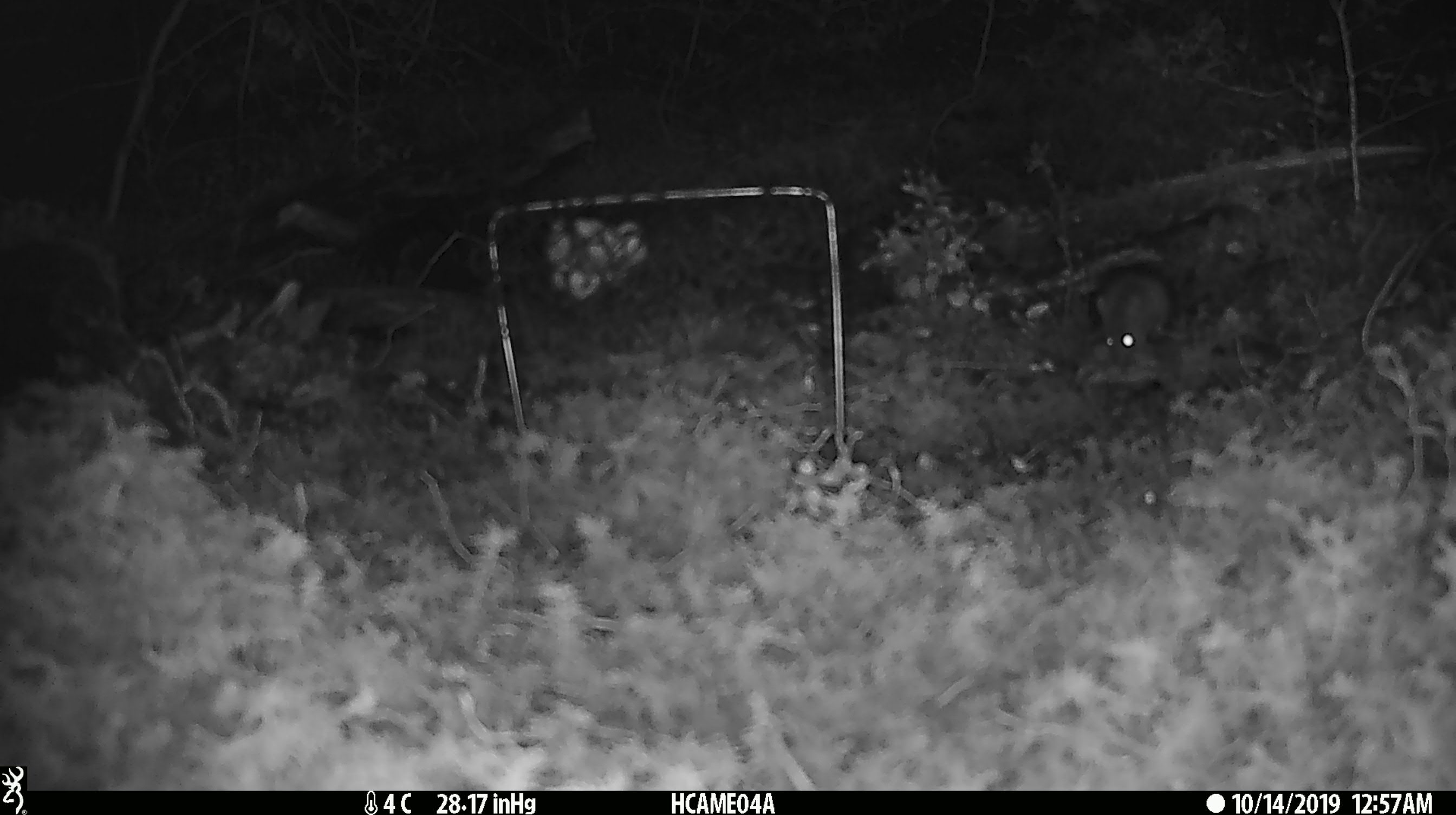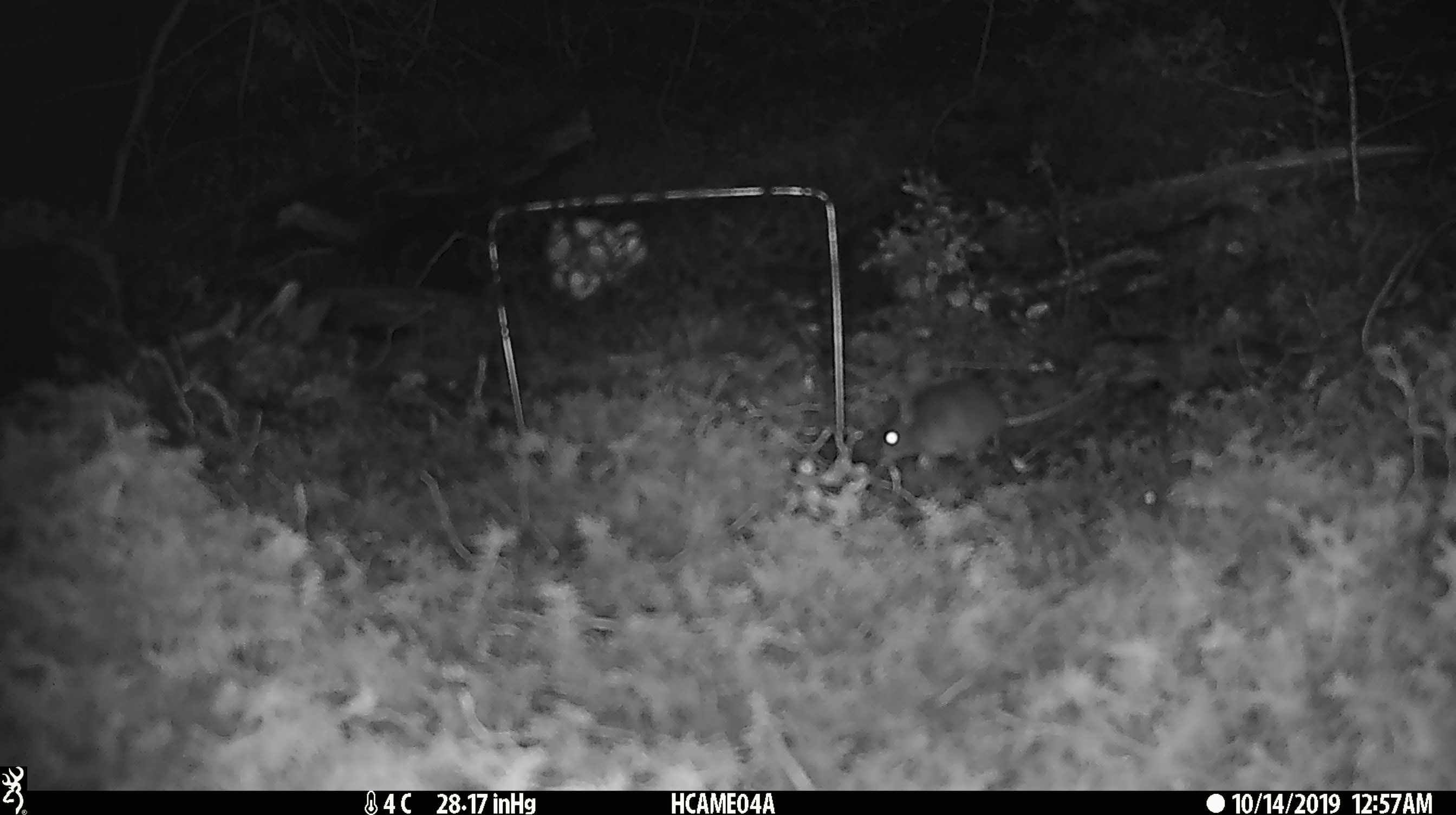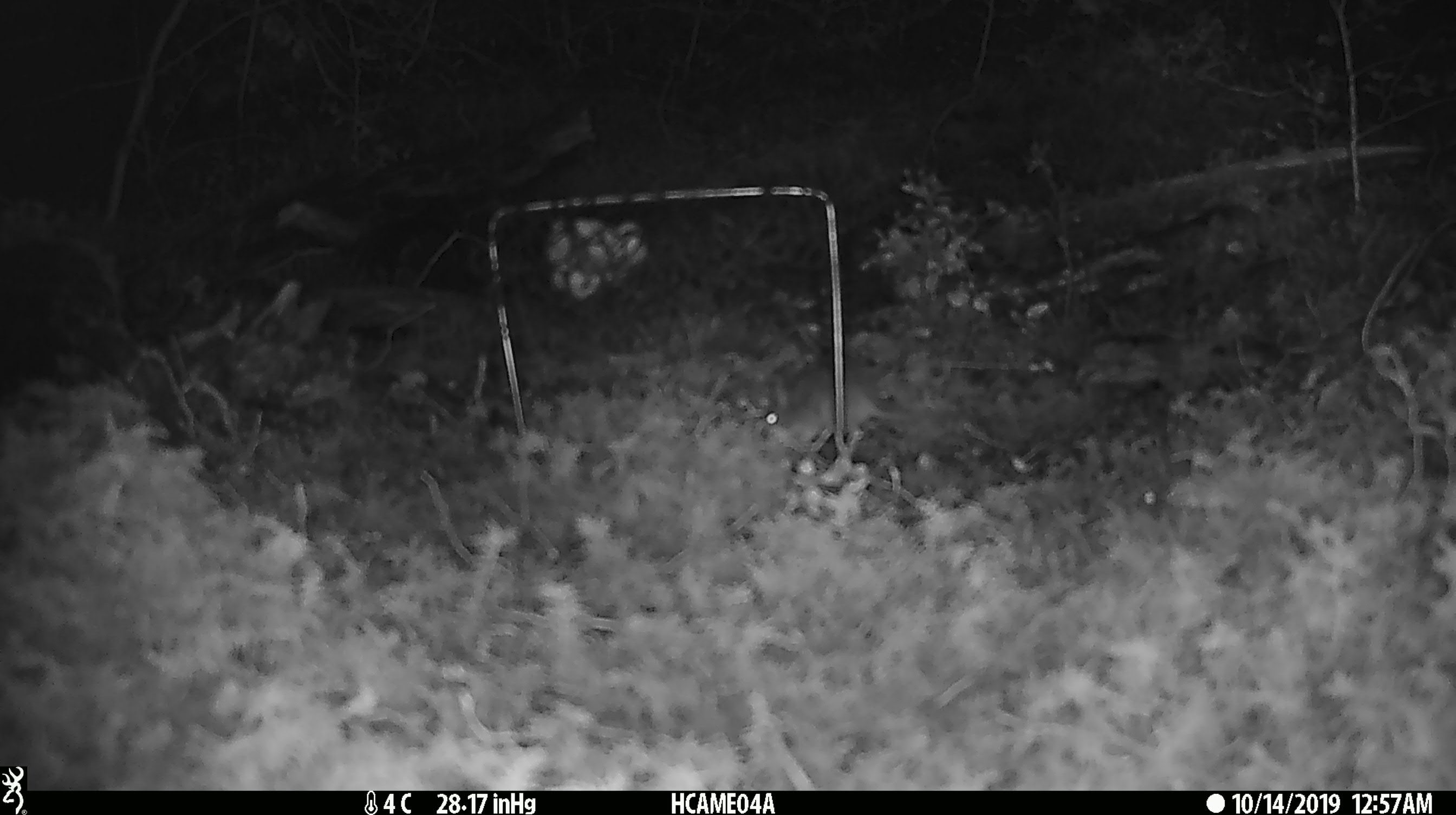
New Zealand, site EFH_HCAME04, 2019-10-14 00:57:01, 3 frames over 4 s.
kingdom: Animalia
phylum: Chordata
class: Mammalia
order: Rodentia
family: Muridae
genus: Mus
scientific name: Mus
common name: mouse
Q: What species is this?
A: Mouse (Mus).